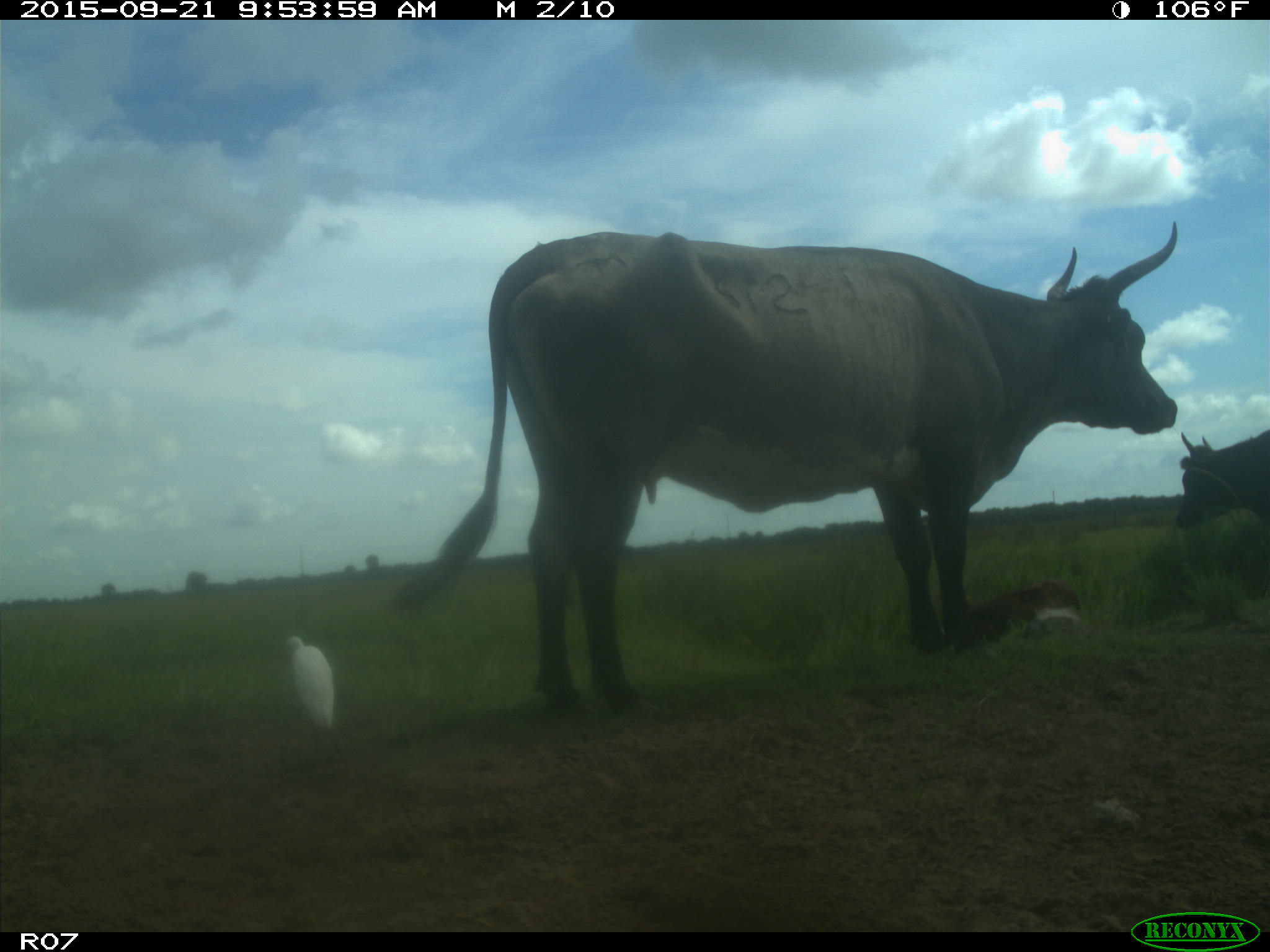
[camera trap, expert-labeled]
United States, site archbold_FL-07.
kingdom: Animalia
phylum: Chordata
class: Mammalia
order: Artiodactyla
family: Bovidae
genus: Bos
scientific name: Bos taurus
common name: domestic cow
Bos taurus (domestic cow).